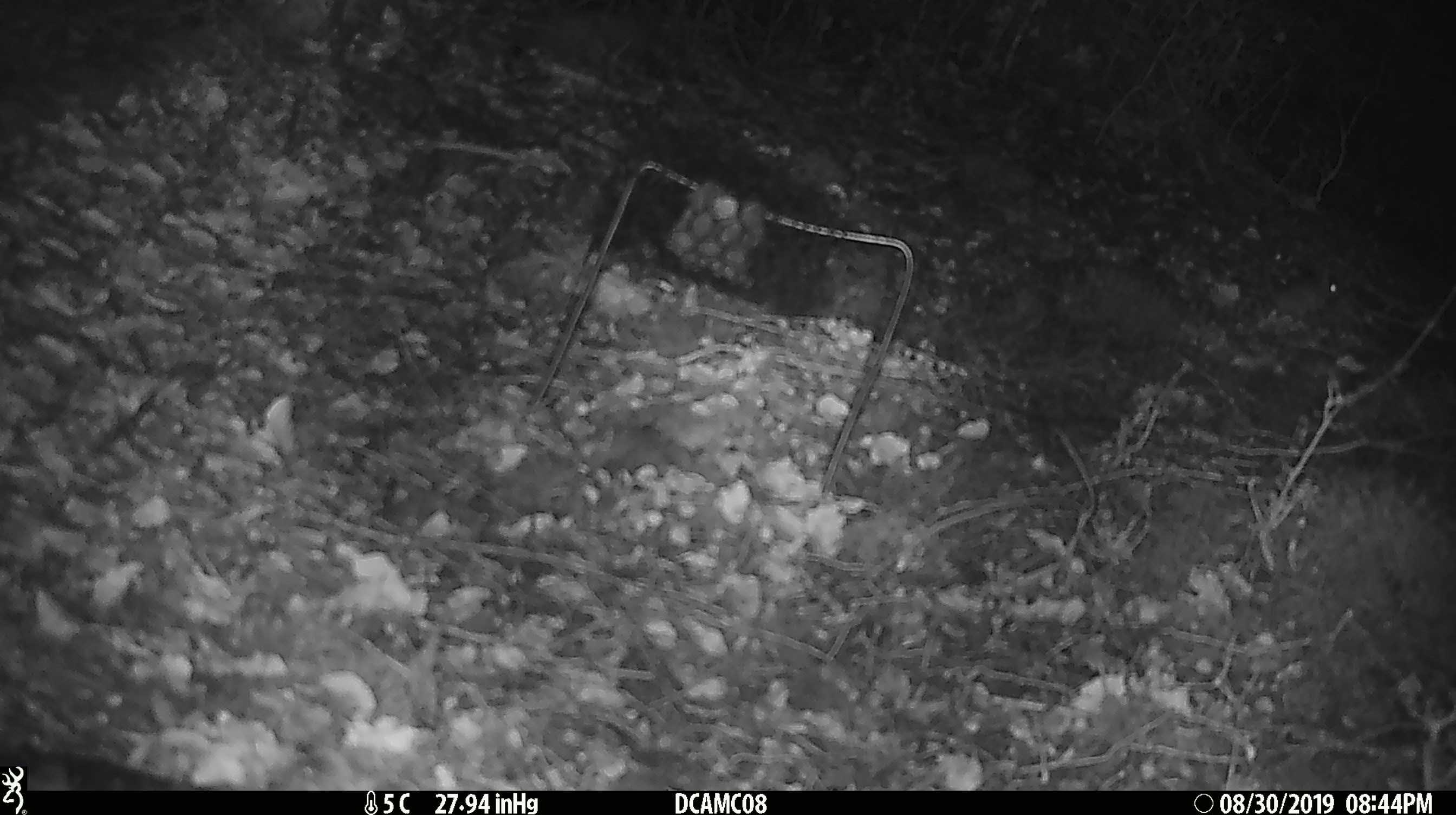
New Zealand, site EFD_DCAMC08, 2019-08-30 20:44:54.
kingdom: Animalia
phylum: Chordata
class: Mammalia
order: Rodentia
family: Muridae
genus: Mus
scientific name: Mus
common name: mouse